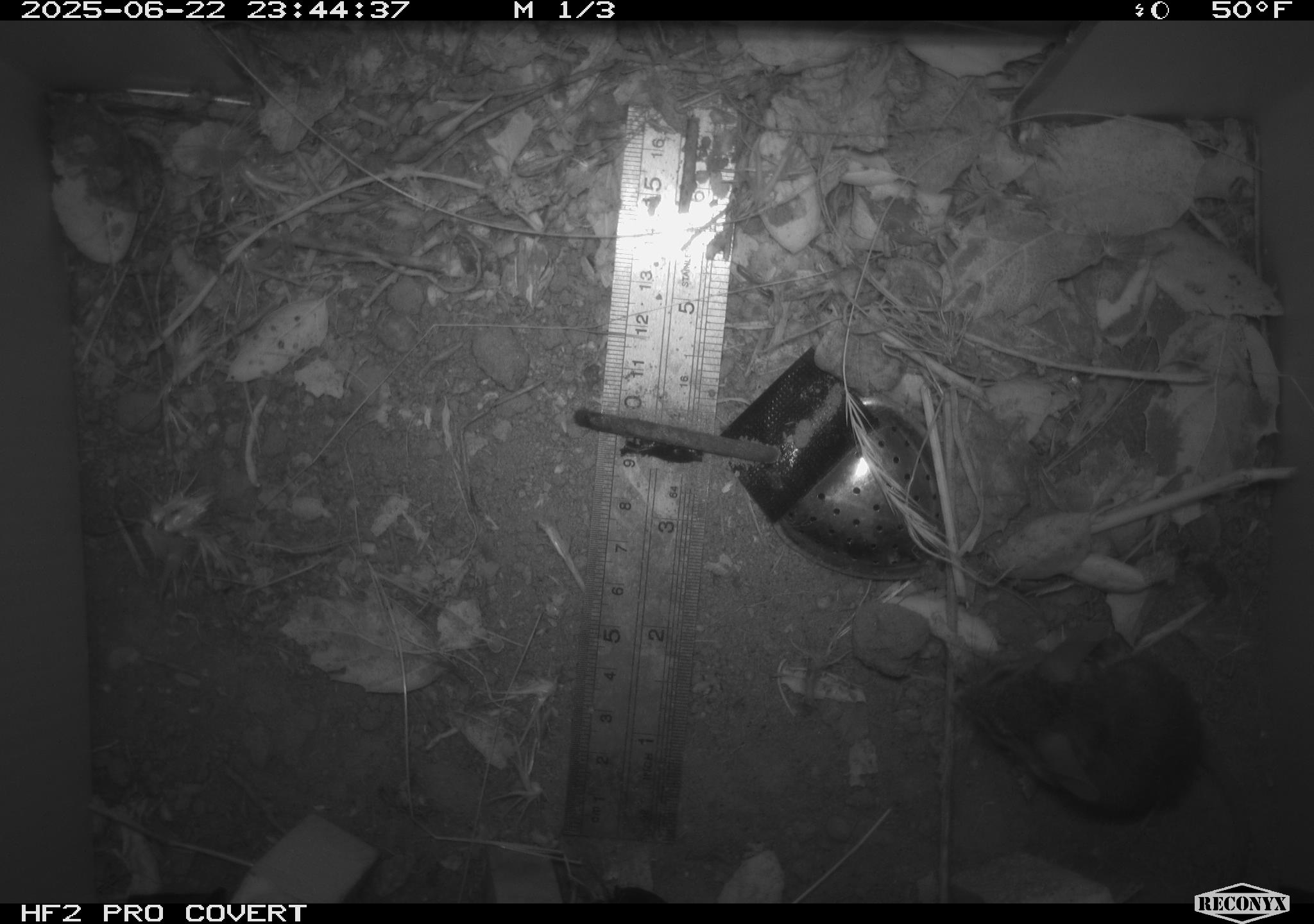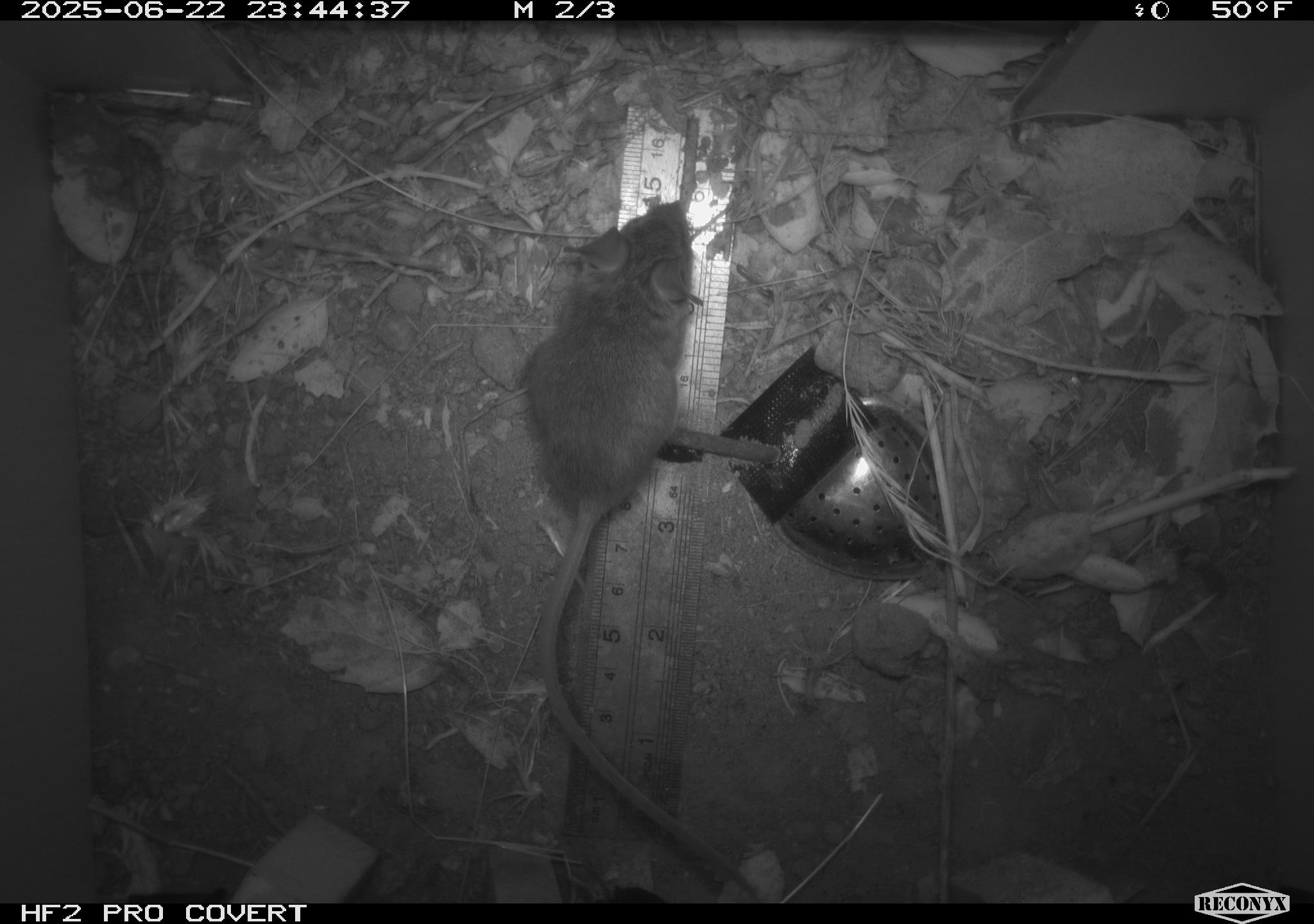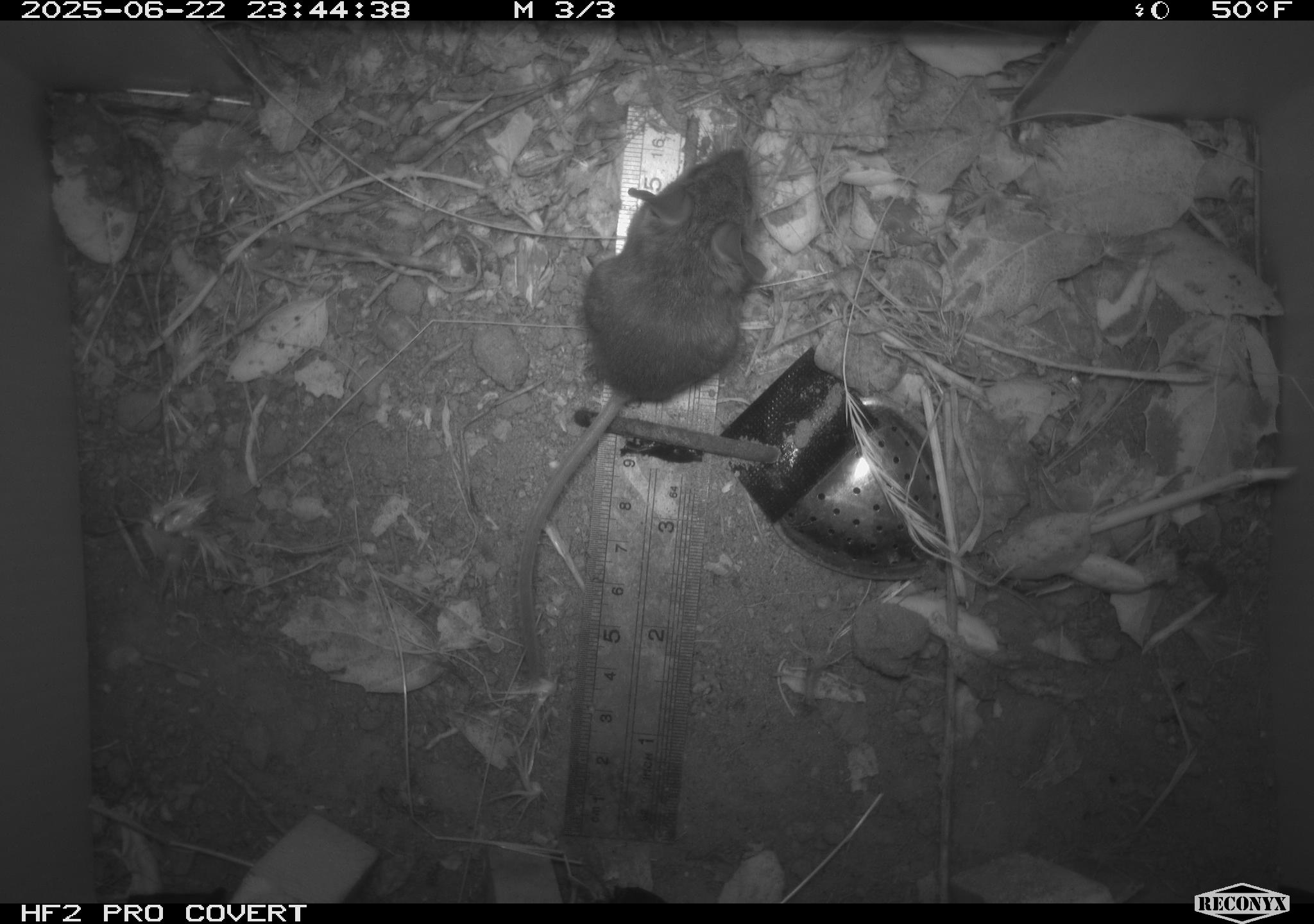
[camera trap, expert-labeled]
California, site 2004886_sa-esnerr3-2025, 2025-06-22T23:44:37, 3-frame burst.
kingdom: Animalia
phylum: Chordata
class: Mammalia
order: Rodentia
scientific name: Rodentia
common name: rodent